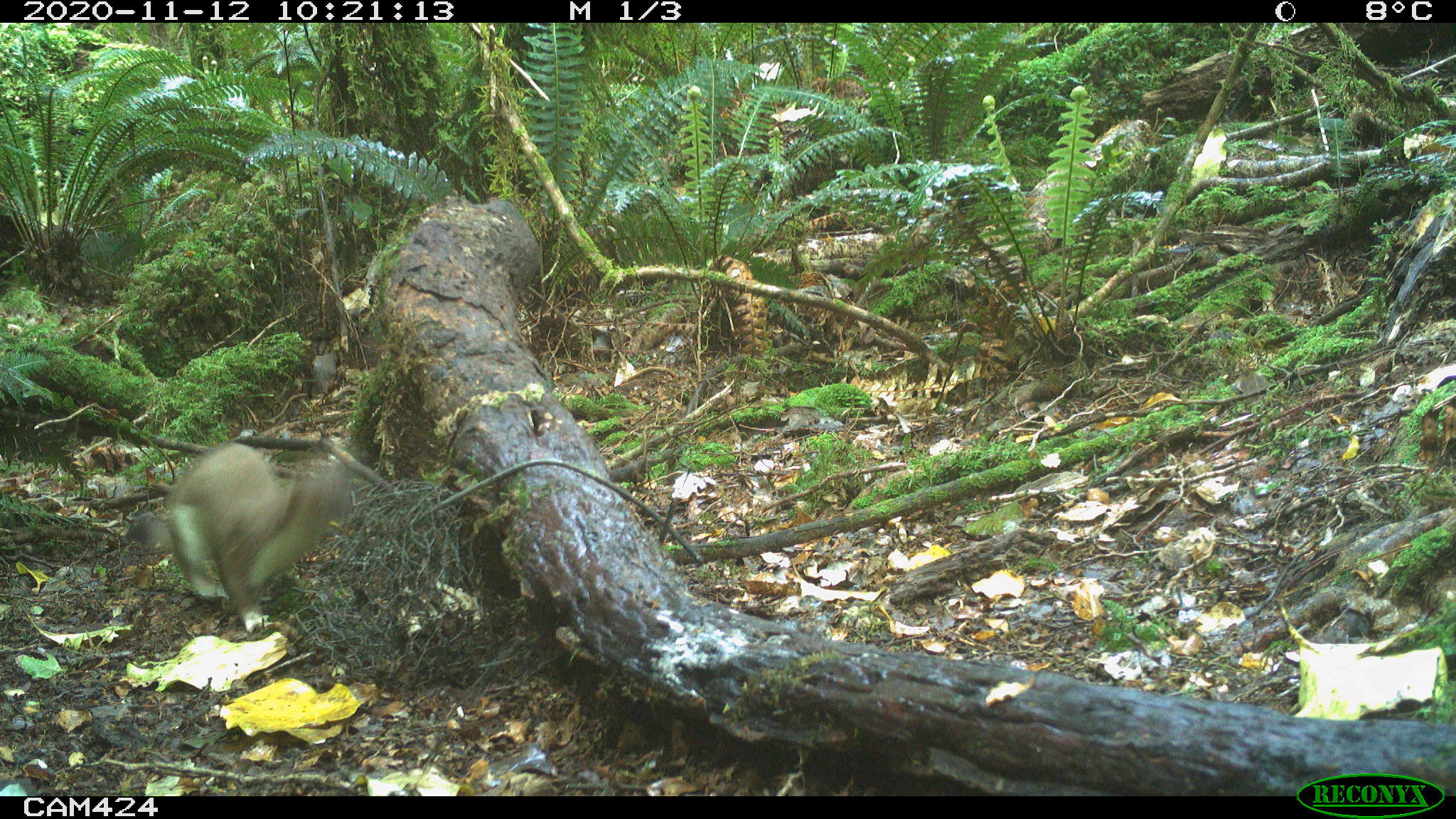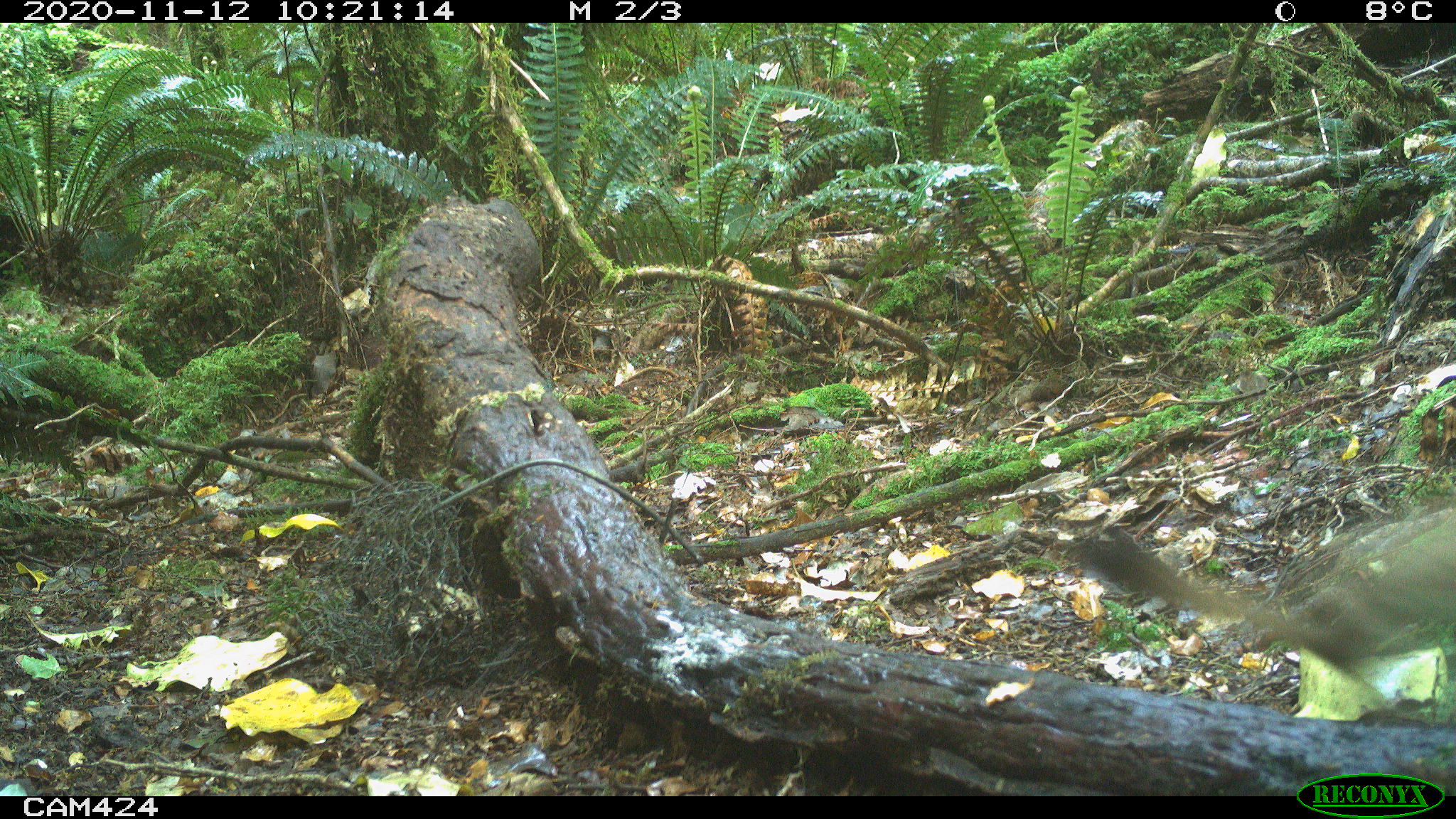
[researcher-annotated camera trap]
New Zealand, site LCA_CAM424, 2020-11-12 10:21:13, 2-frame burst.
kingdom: Animalia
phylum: Chordata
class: Mammalia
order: Carnivora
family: Mustelidae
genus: Mustela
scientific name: Mustela erminea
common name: stoat